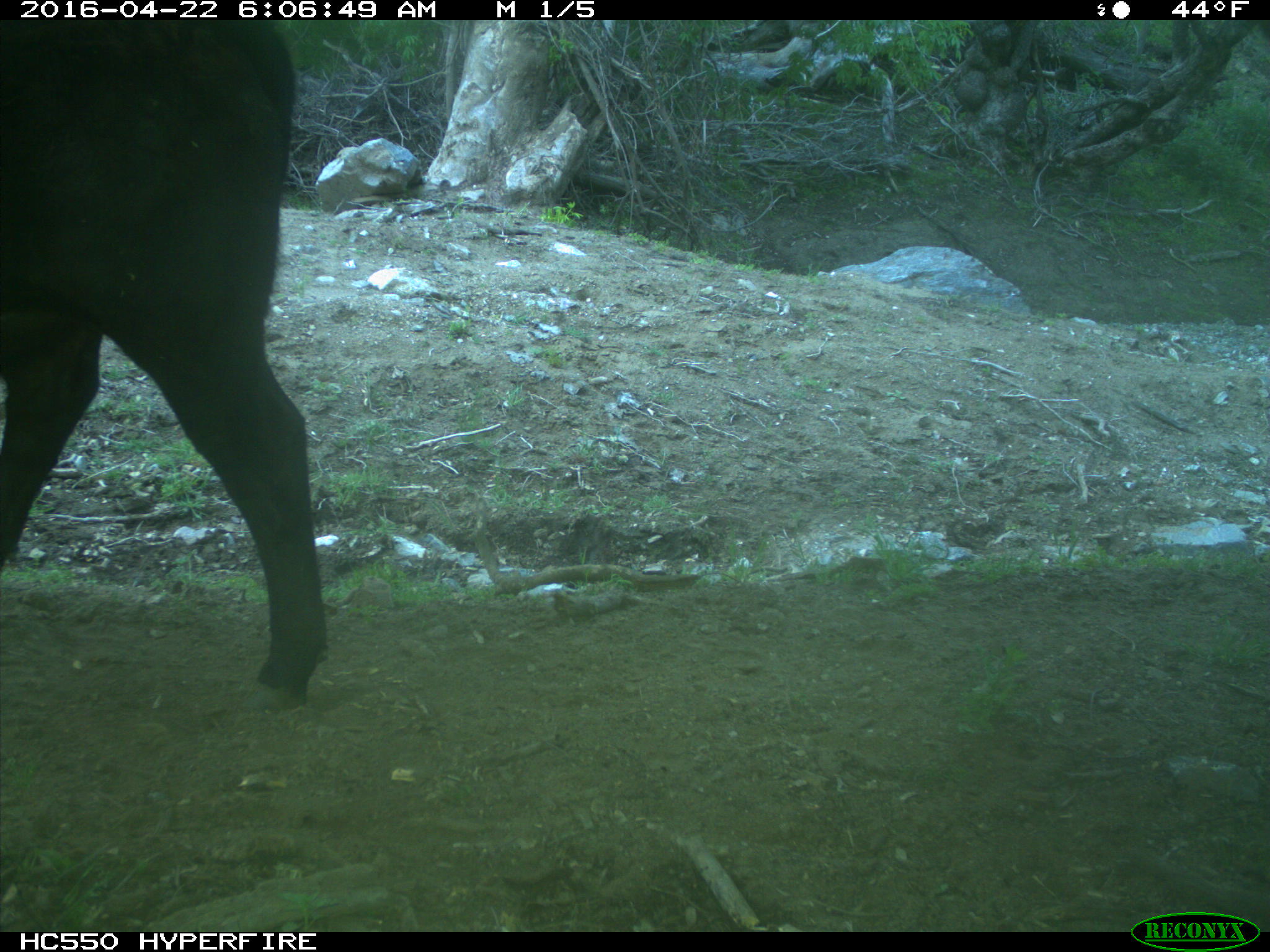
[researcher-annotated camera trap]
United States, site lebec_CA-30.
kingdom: Animalia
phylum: Chordata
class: Mammalia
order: Artiodactyla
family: Bovidae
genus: Bos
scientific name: Bos taurus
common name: domestic cow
Bos taurus (domestic cow).